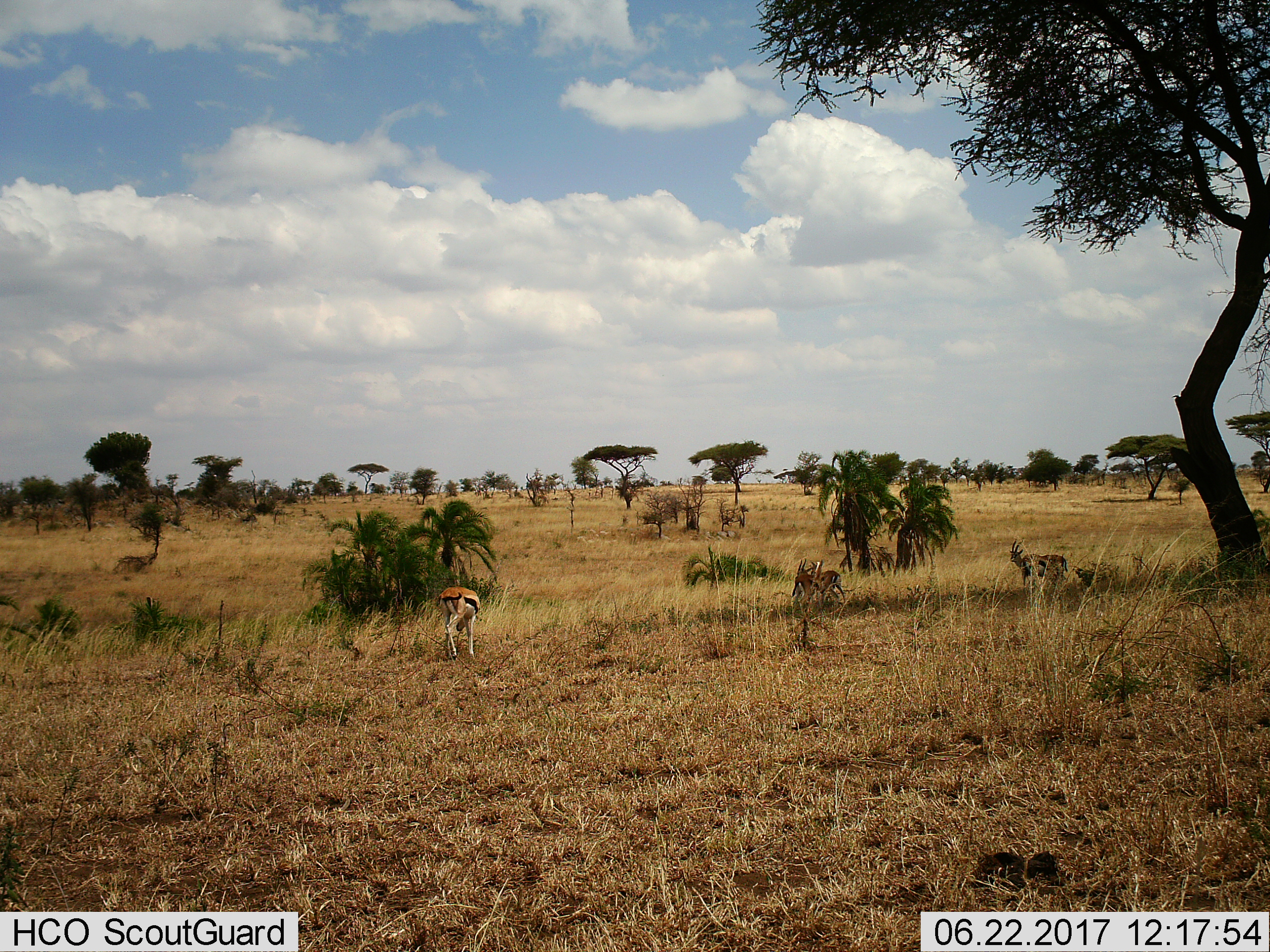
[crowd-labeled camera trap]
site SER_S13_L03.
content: unidentified animal